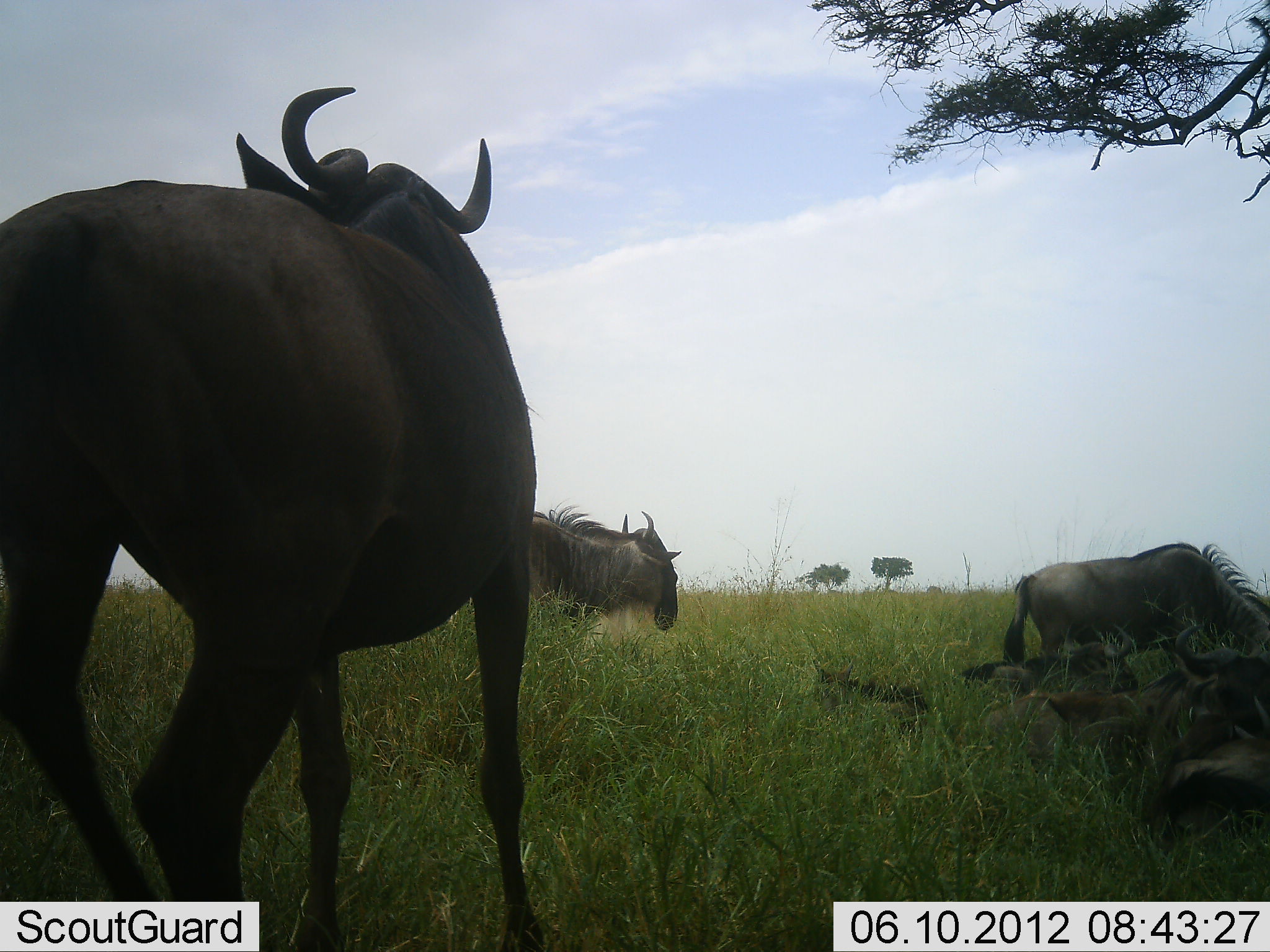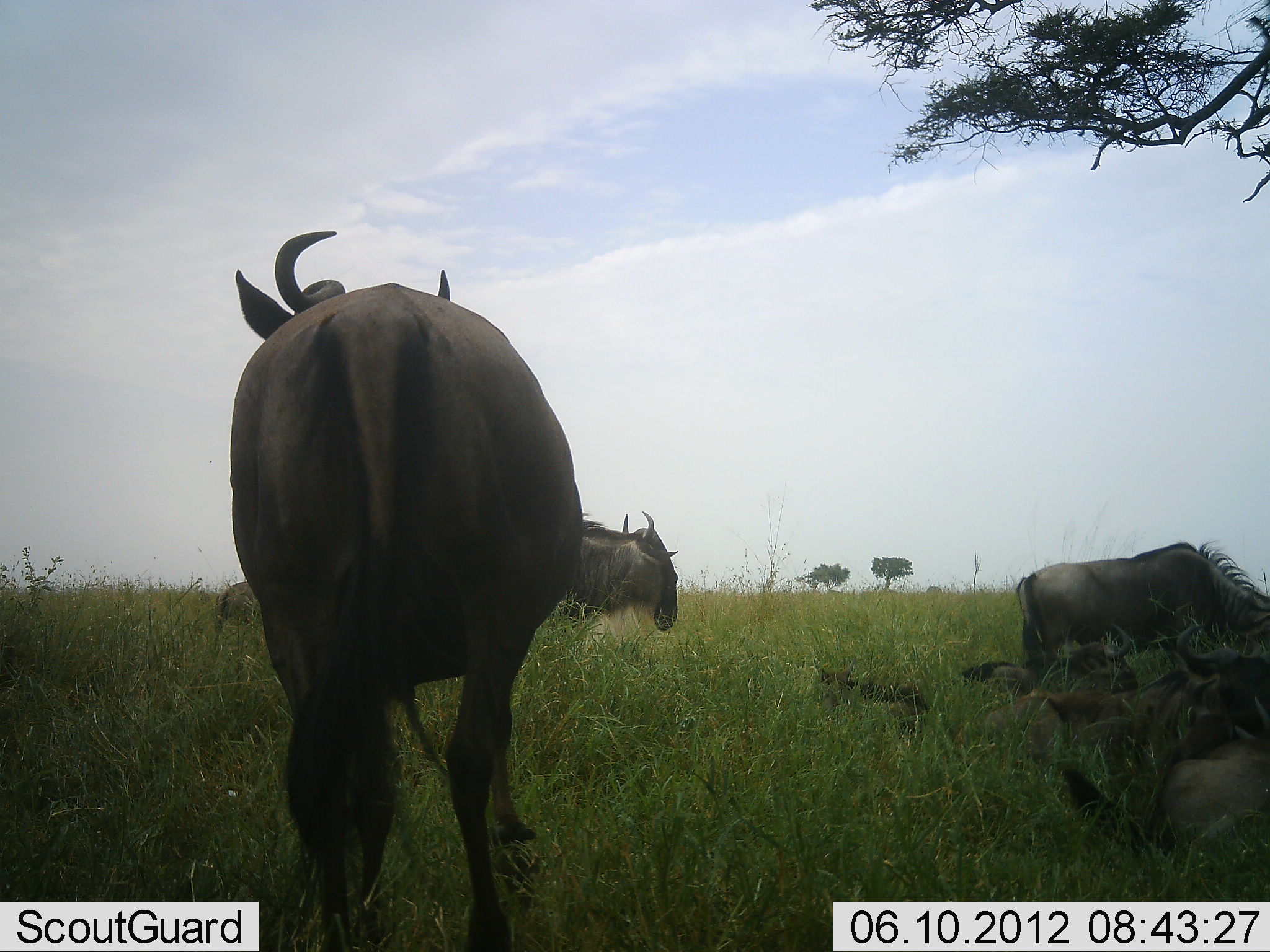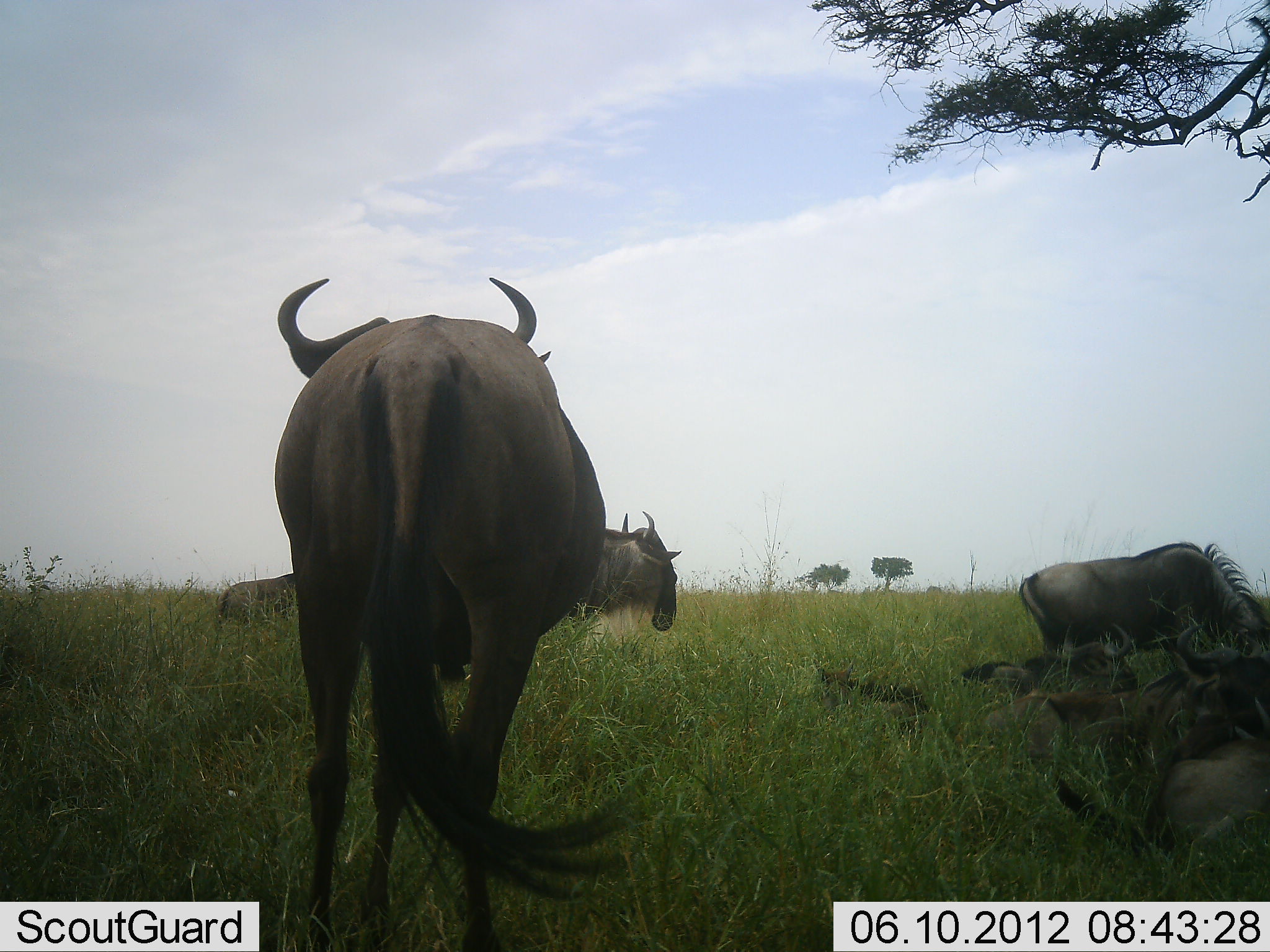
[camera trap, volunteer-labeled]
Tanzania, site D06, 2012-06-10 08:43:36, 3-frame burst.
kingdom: Animalia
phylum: Chordata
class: Mammalia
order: Artiodactyla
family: Bovidae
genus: Connochaetes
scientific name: Connochaetes taurinus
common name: blue wildebeest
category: wildebeest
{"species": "wildebeest (blue wildebeest) (Connochaetes taurinus)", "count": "6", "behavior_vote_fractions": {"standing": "80%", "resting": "90%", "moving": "60%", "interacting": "0%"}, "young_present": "30%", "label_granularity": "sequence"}